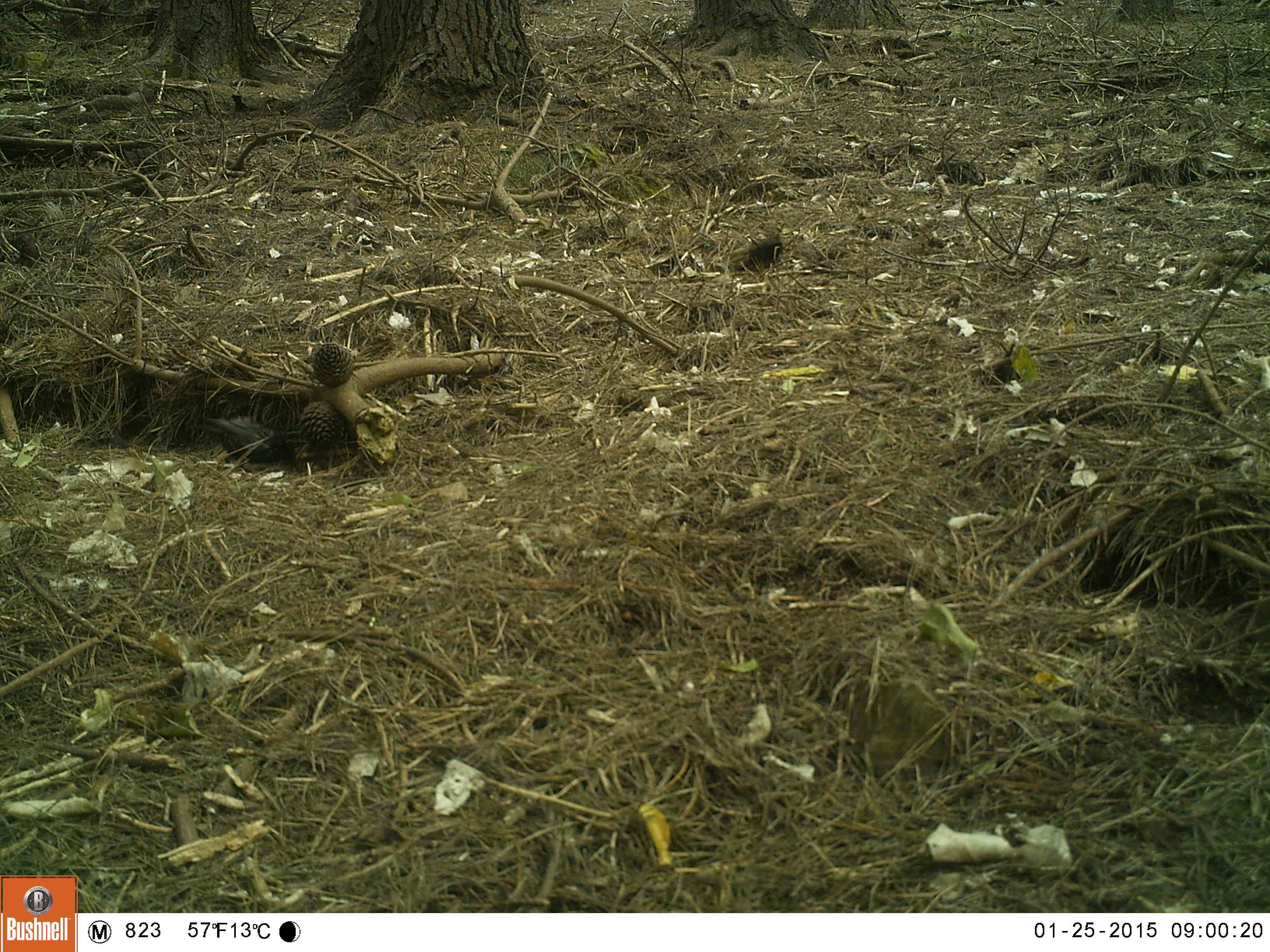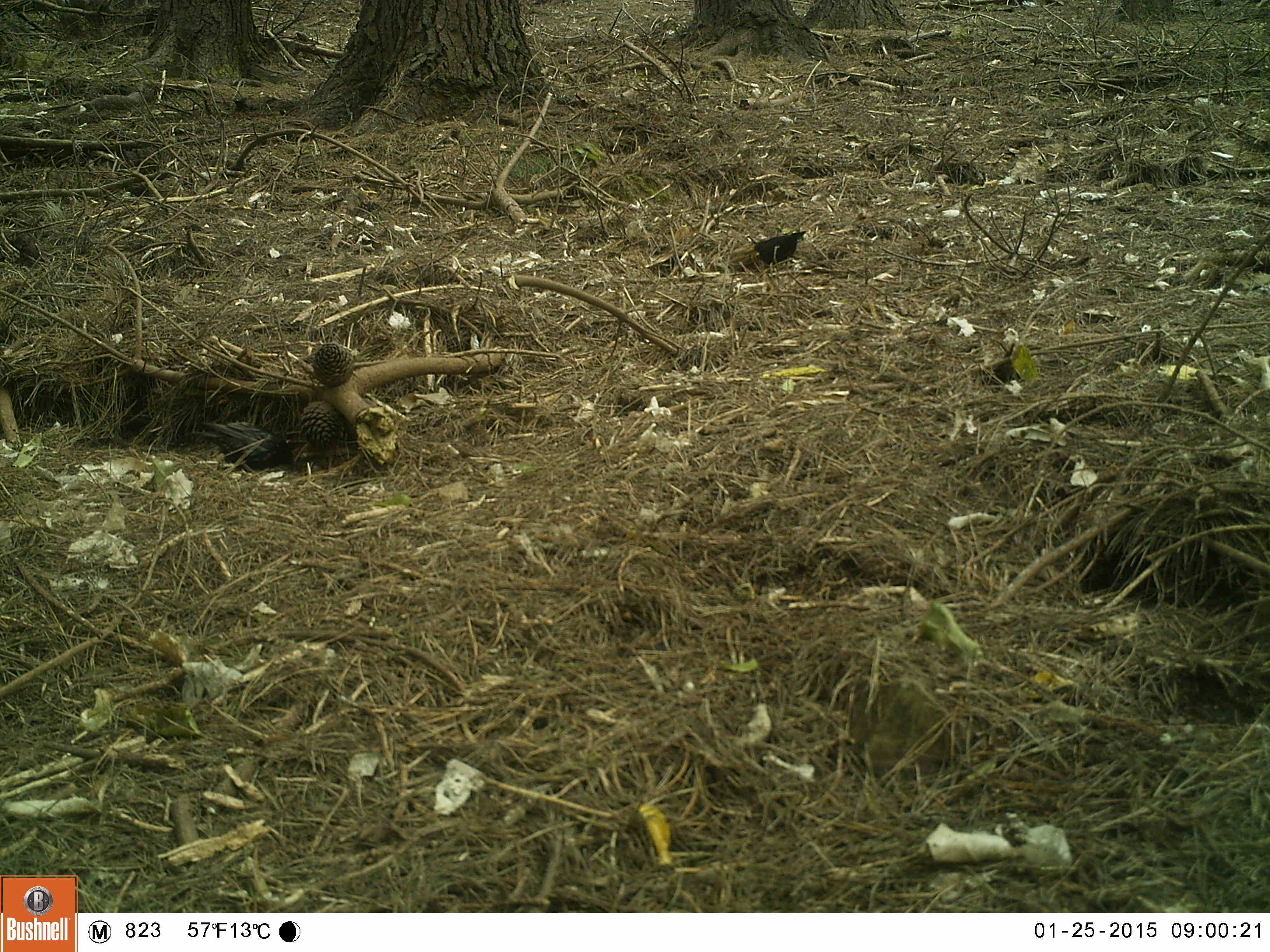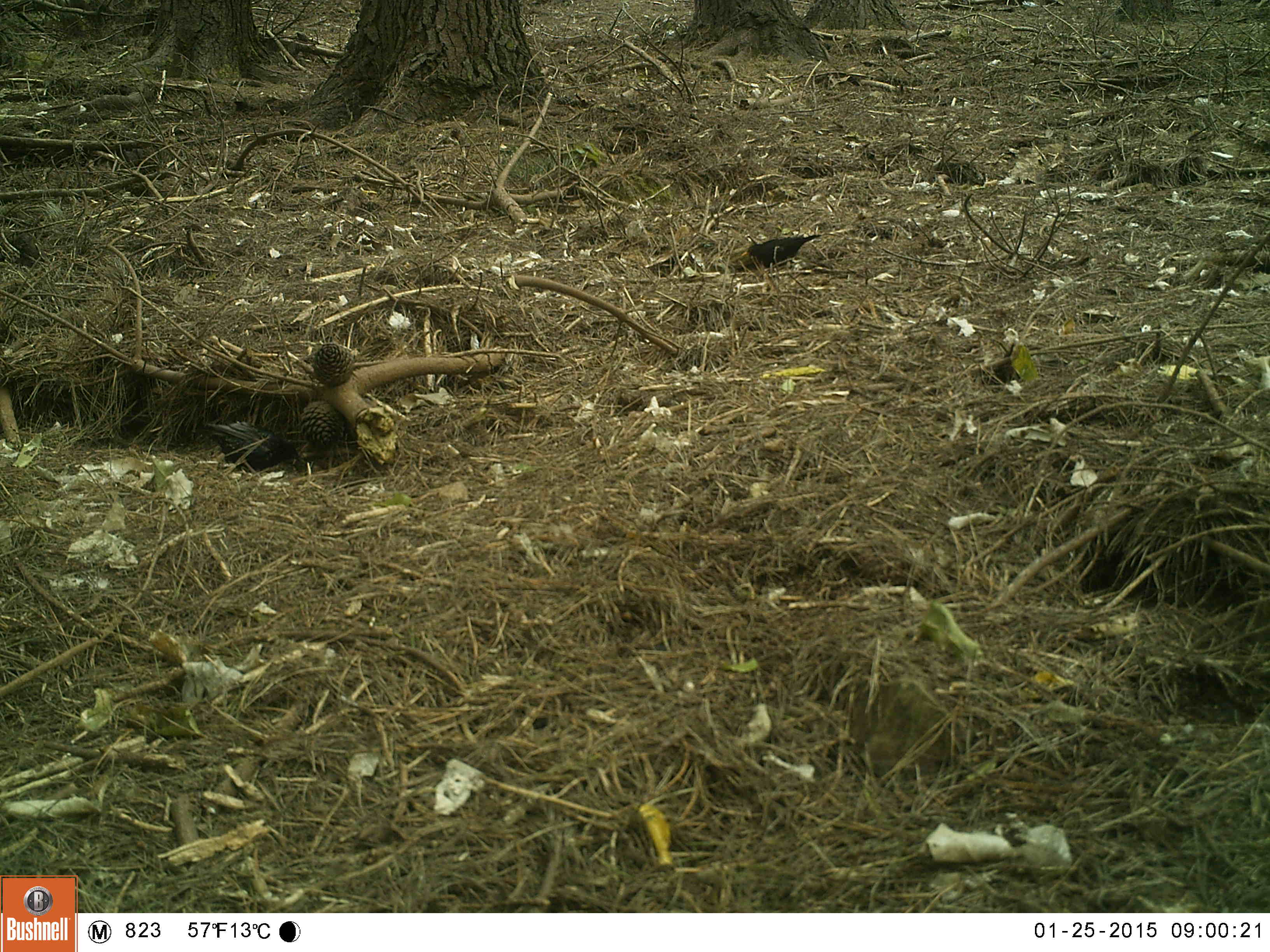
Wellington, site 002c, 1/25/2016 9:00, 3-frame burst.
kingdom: Animalia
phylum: Chordata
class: Aves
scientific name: Aves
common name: bird